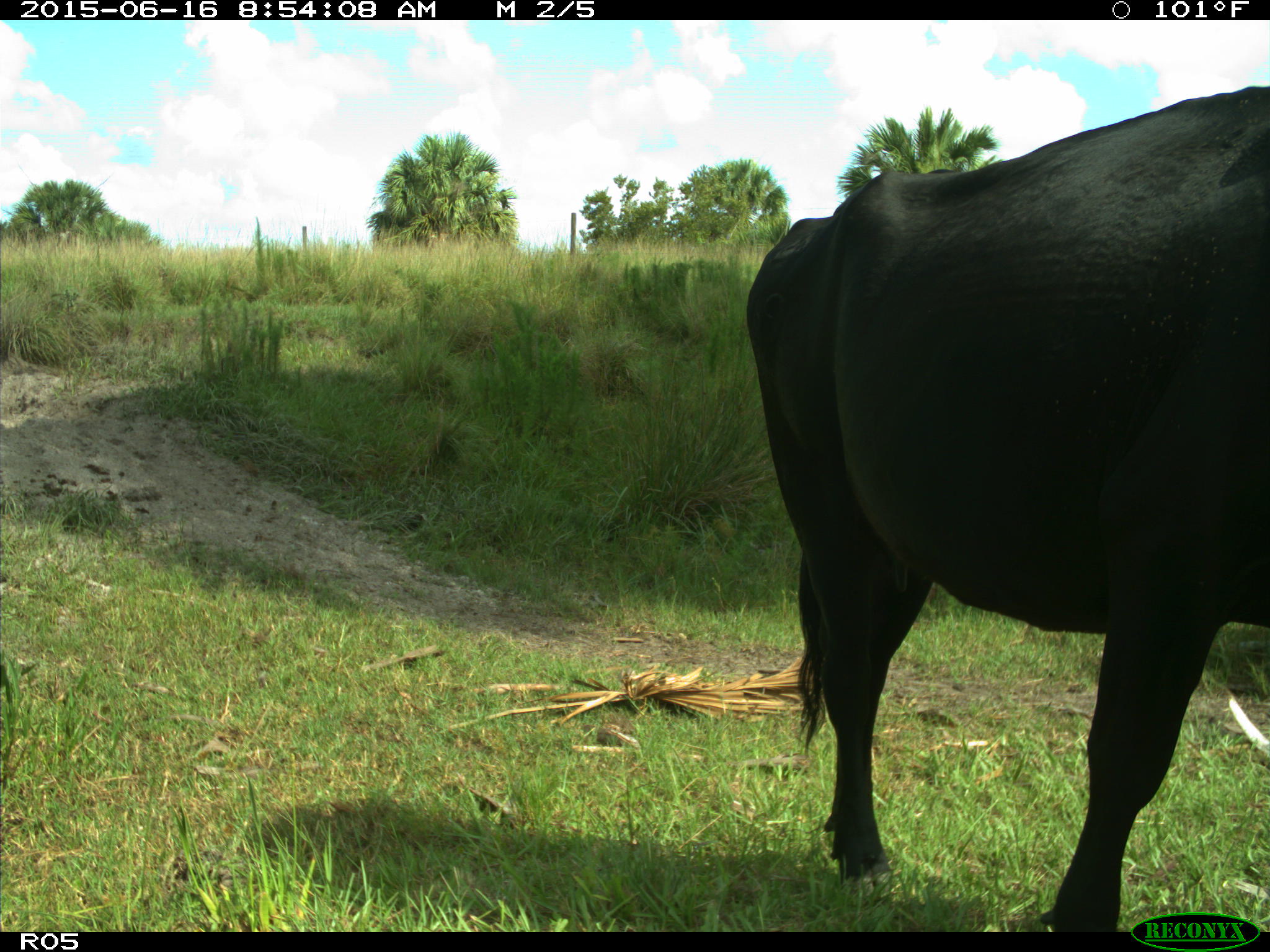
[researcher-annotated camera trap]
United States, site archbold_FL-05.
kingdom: Animalia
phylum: Chordata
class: Mammalia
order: Artiodactyla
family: Bovidae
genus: Bos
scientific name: Bos taurus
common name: domestic cow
Bos taurus (domestic cow).